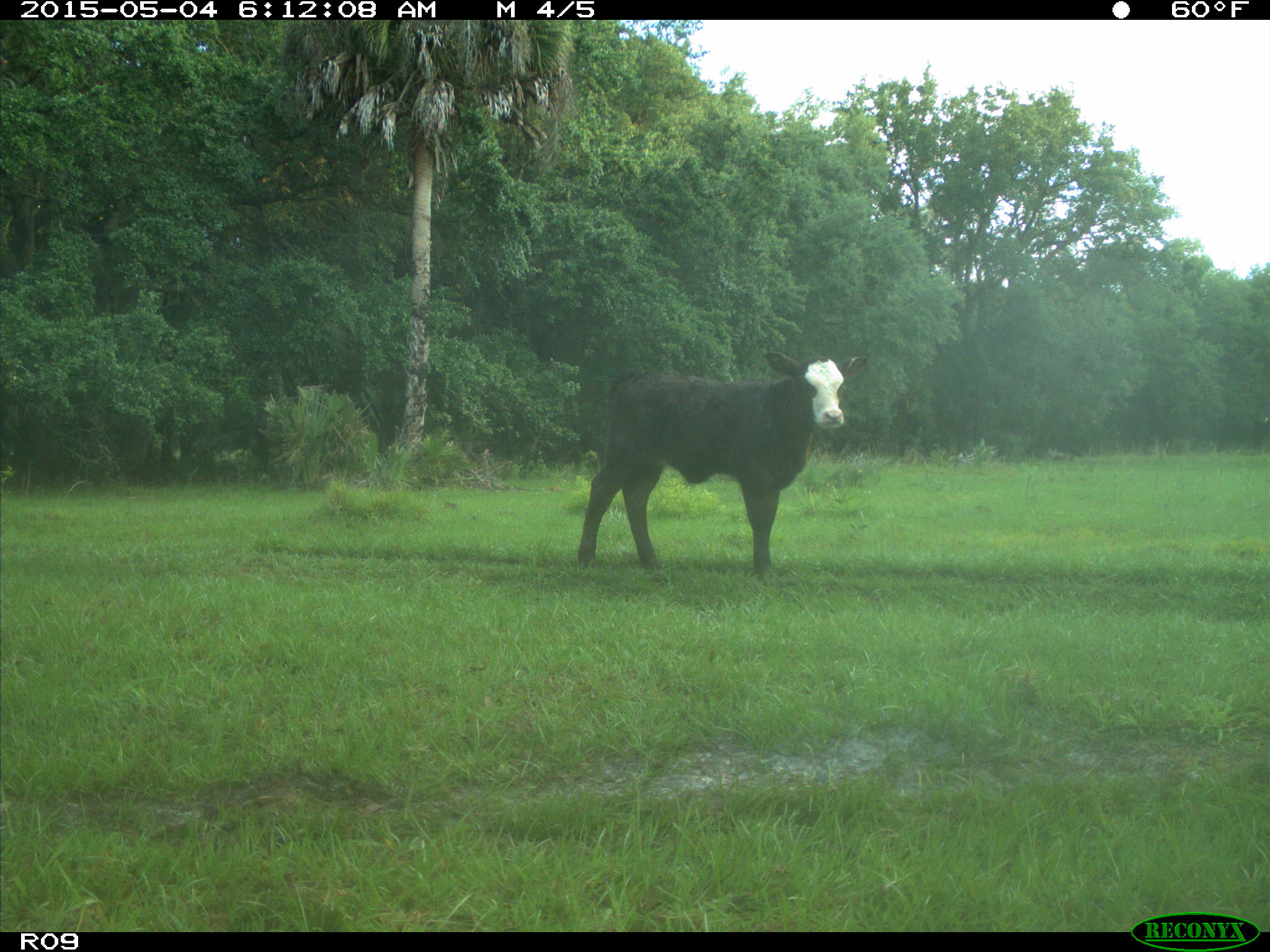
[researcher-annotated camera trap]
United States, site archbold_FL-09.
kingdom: Animalia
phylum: Chordata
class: Mammalia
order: Artiodactyla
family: Bovidae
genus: Bos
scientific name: Bos taurus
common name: domestic cow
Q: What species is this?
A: Bos taurus (domestic cow).